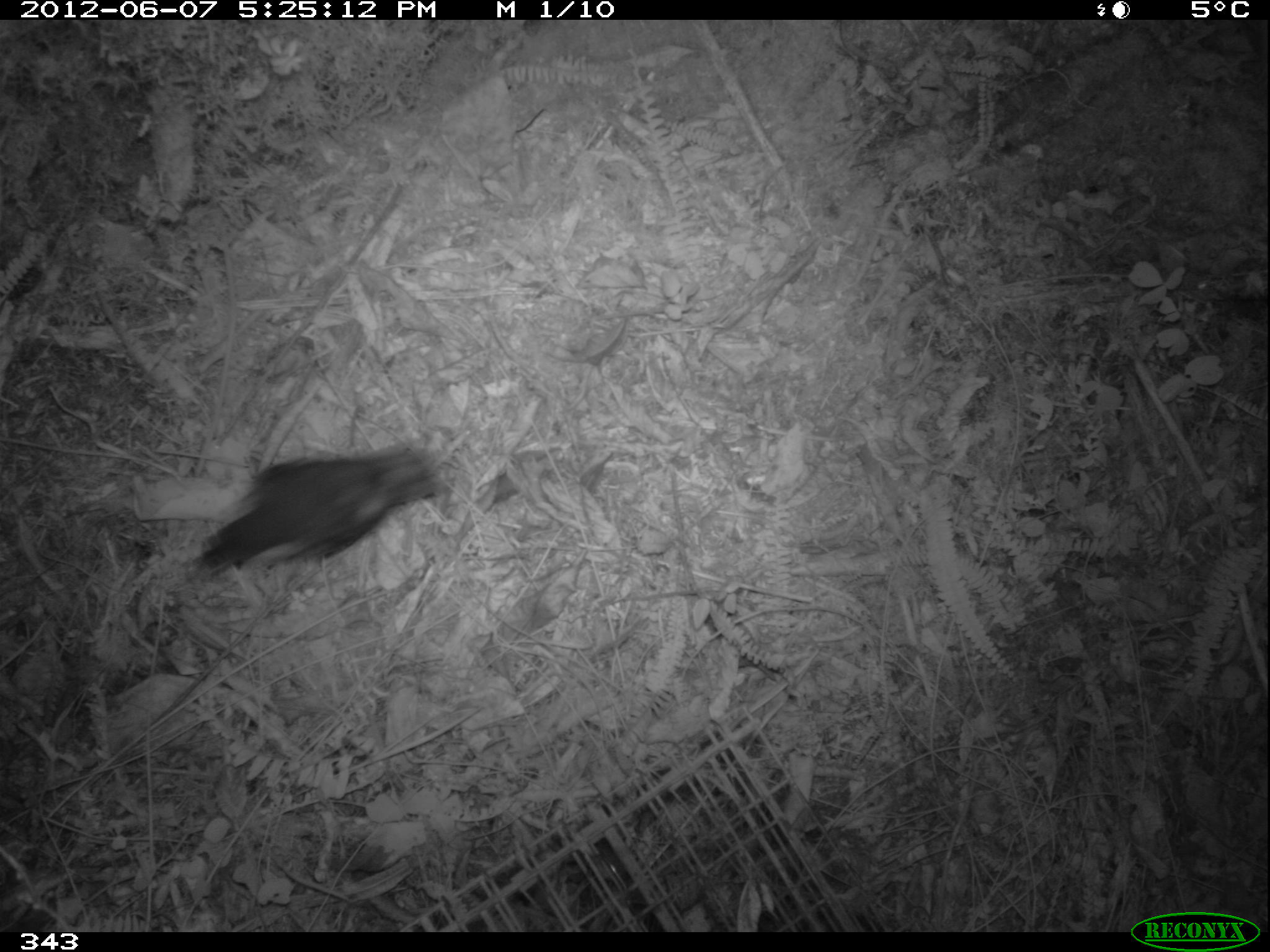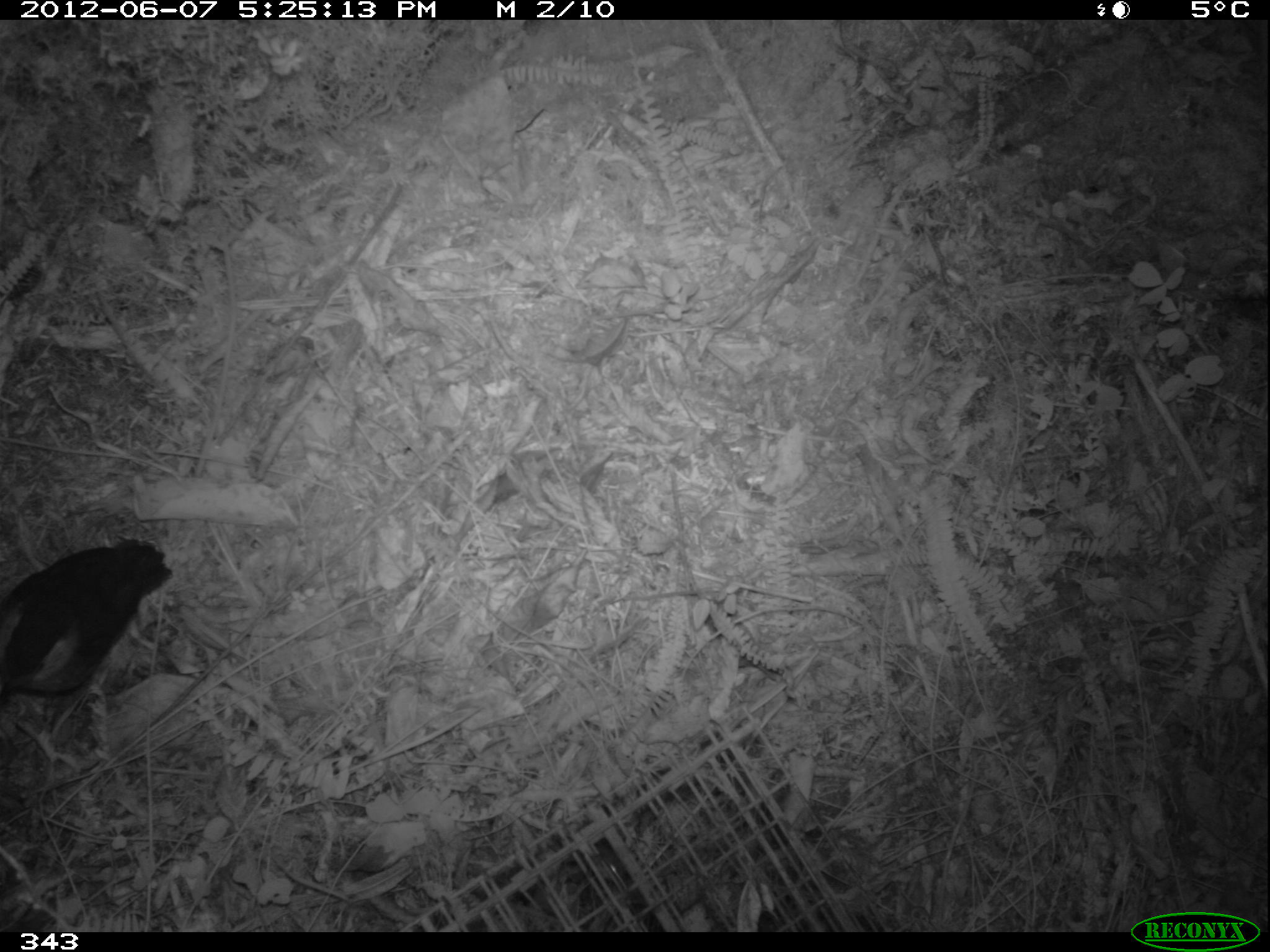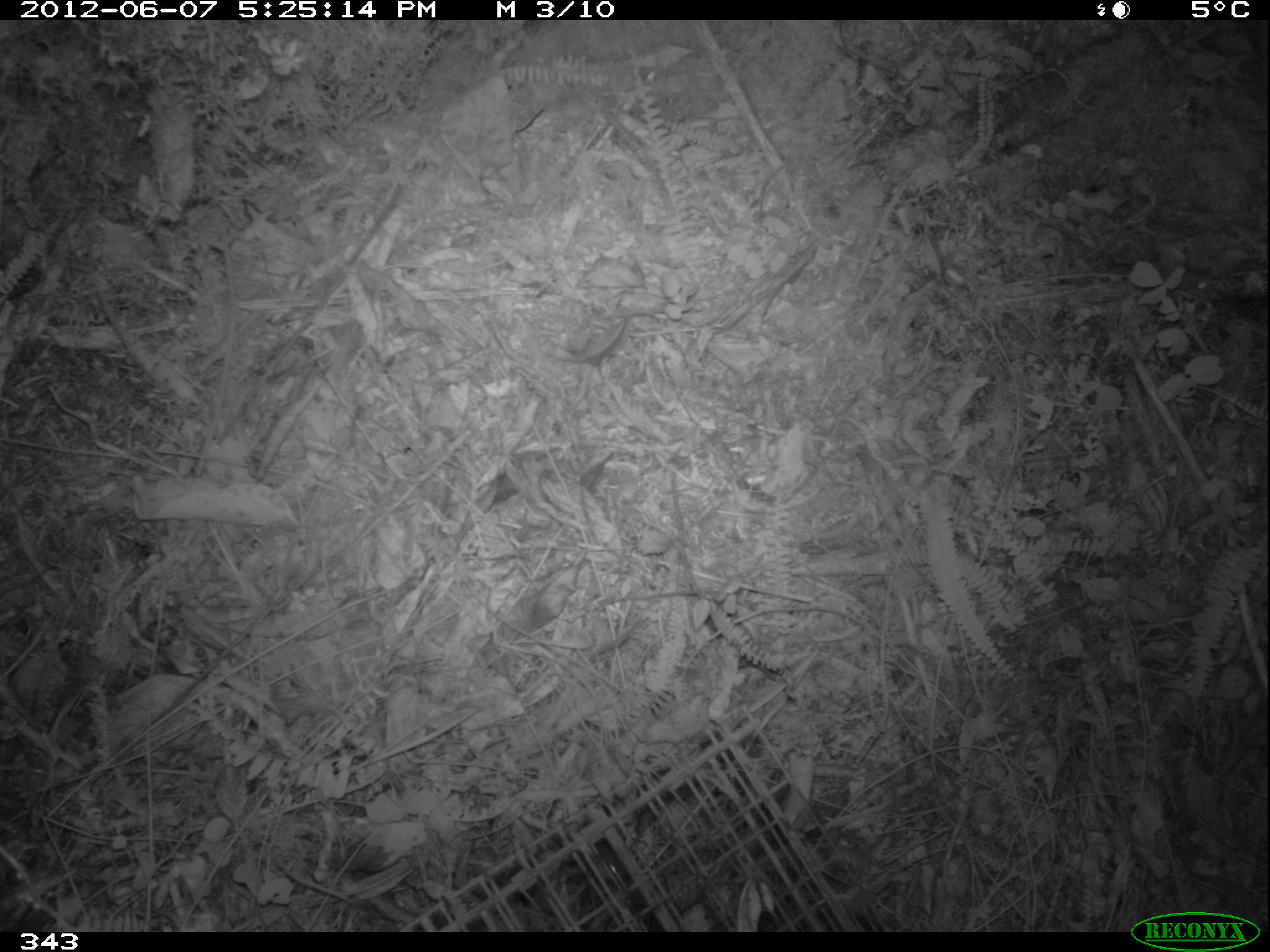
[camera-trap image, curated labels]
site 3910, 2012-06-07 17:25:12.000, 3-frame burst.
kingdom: Animalia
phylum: Chordata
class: Aves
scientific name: Aves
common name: bird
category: unknown bird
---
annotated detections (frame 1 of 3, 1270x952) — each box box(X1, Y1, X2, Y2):
unknown bird: box(186, 439, 444, 584)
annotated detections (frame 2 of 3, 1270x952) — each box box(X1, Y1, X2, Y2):
unknown bird: box(0, 537, 173, 704)